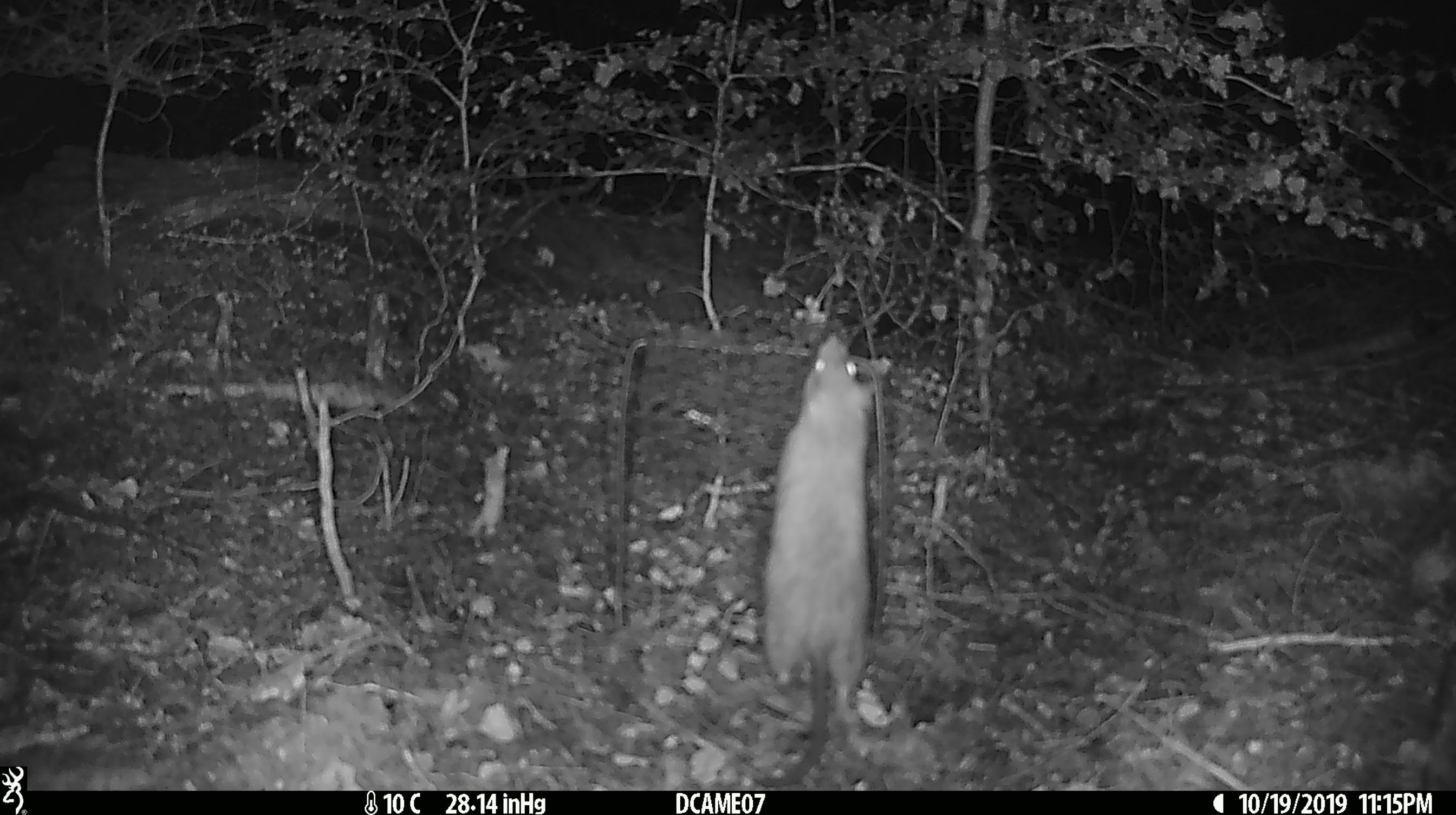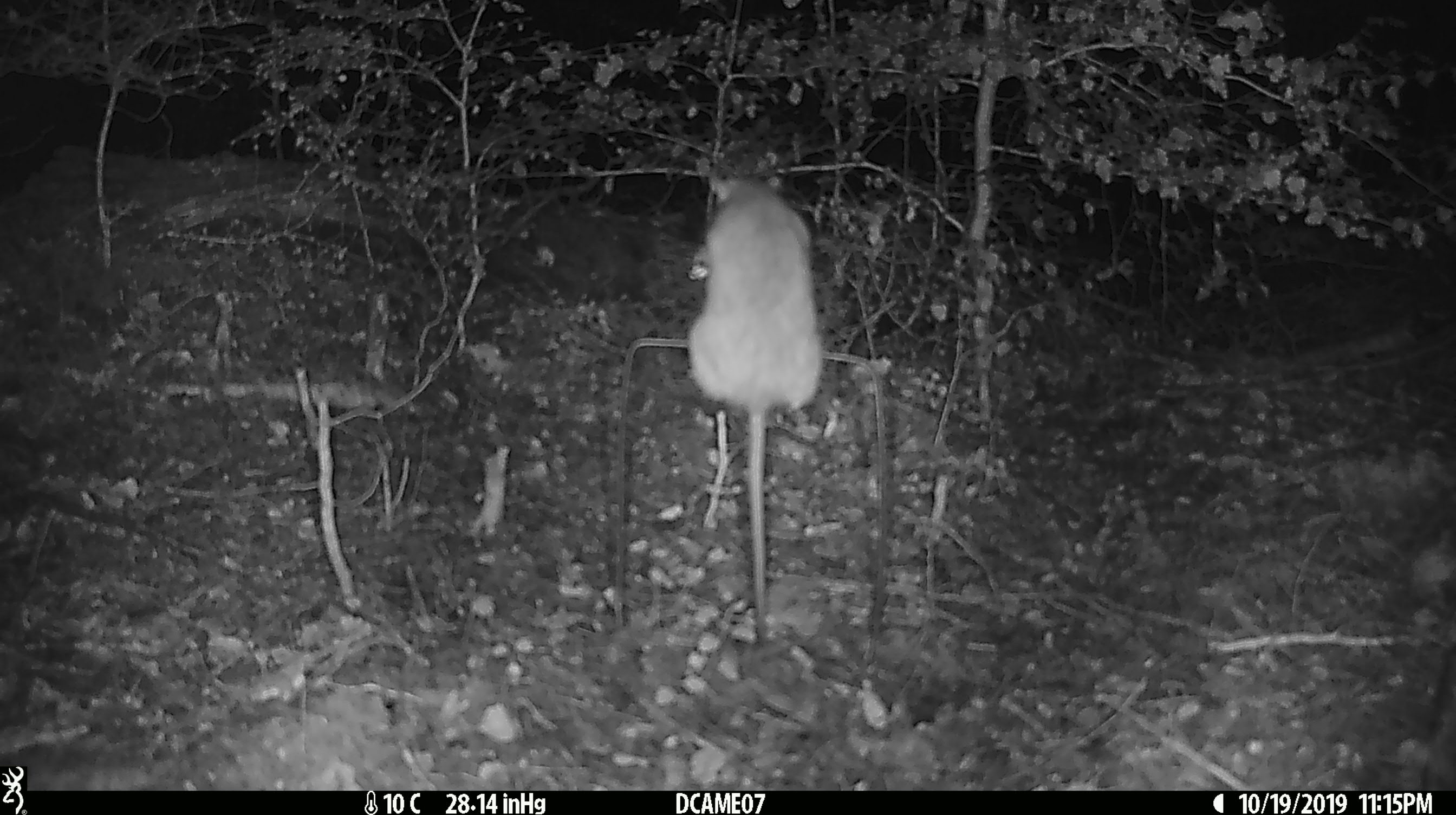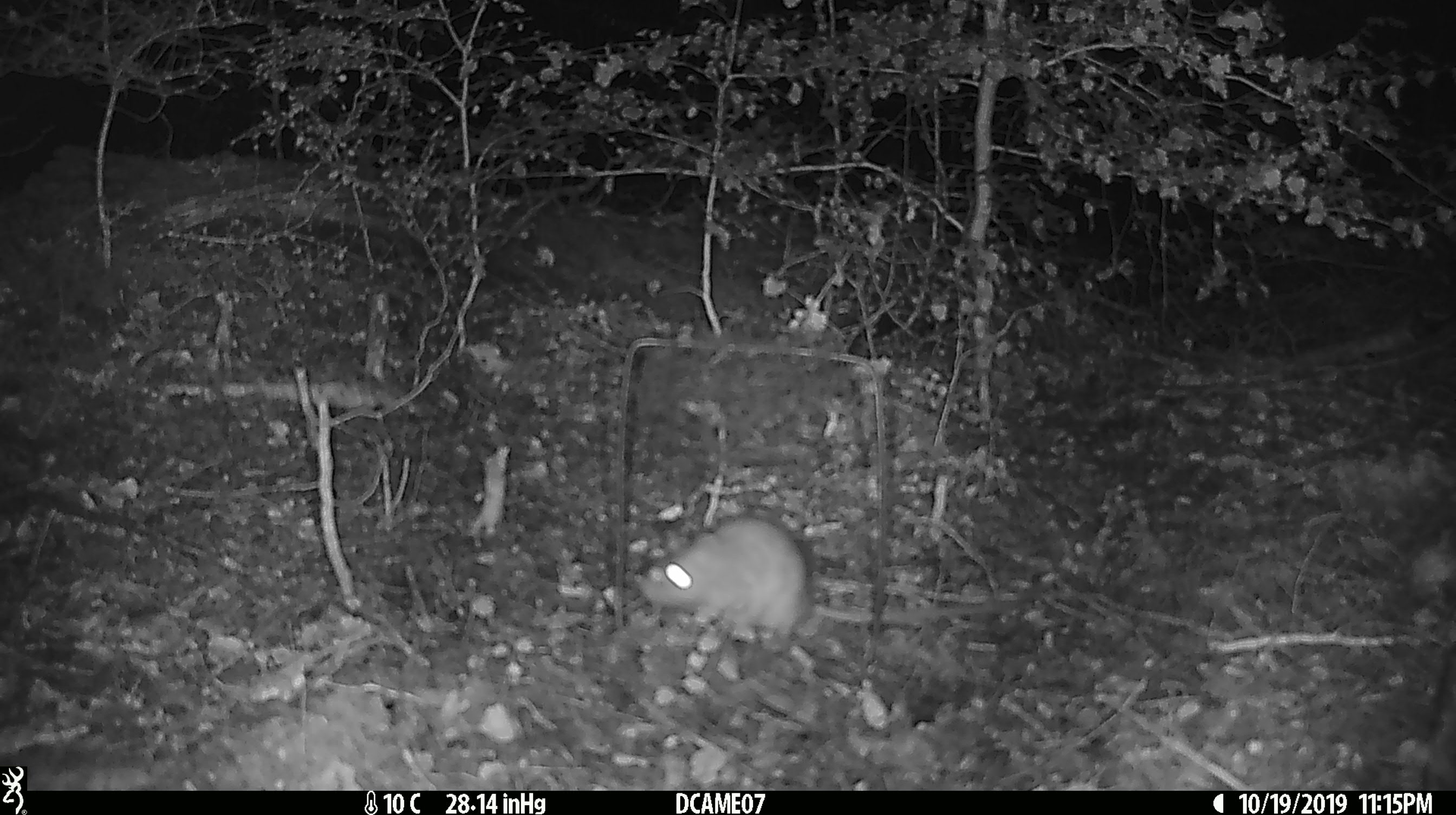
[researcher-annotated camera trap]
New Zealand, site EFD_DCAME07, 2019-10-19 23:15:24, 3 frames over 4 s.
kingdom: Animalia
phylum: Chordata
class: Mammalia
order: Rodentia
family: Muridae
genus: Rattus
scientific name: Rattus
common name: rat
Rat (Rattus).